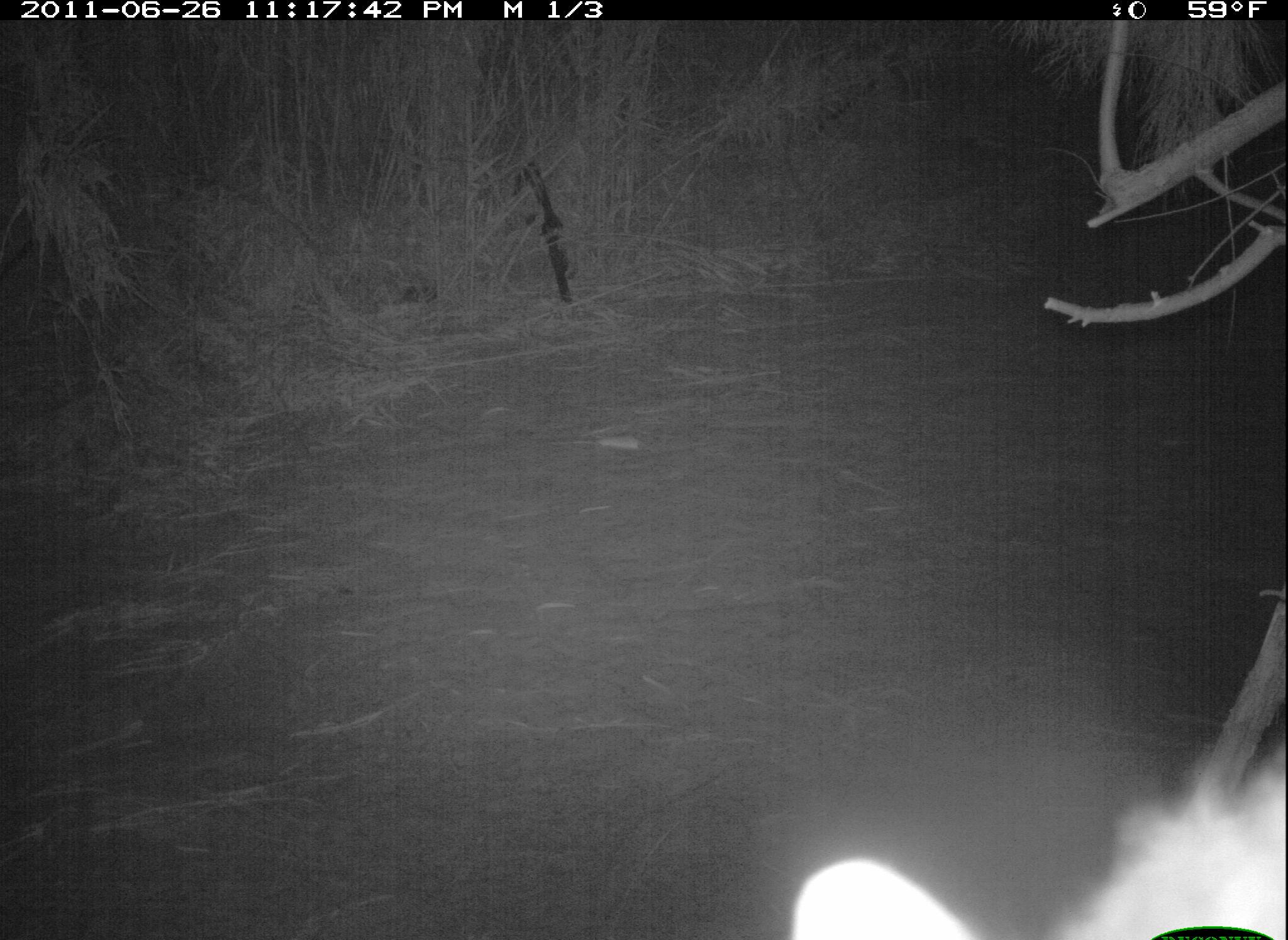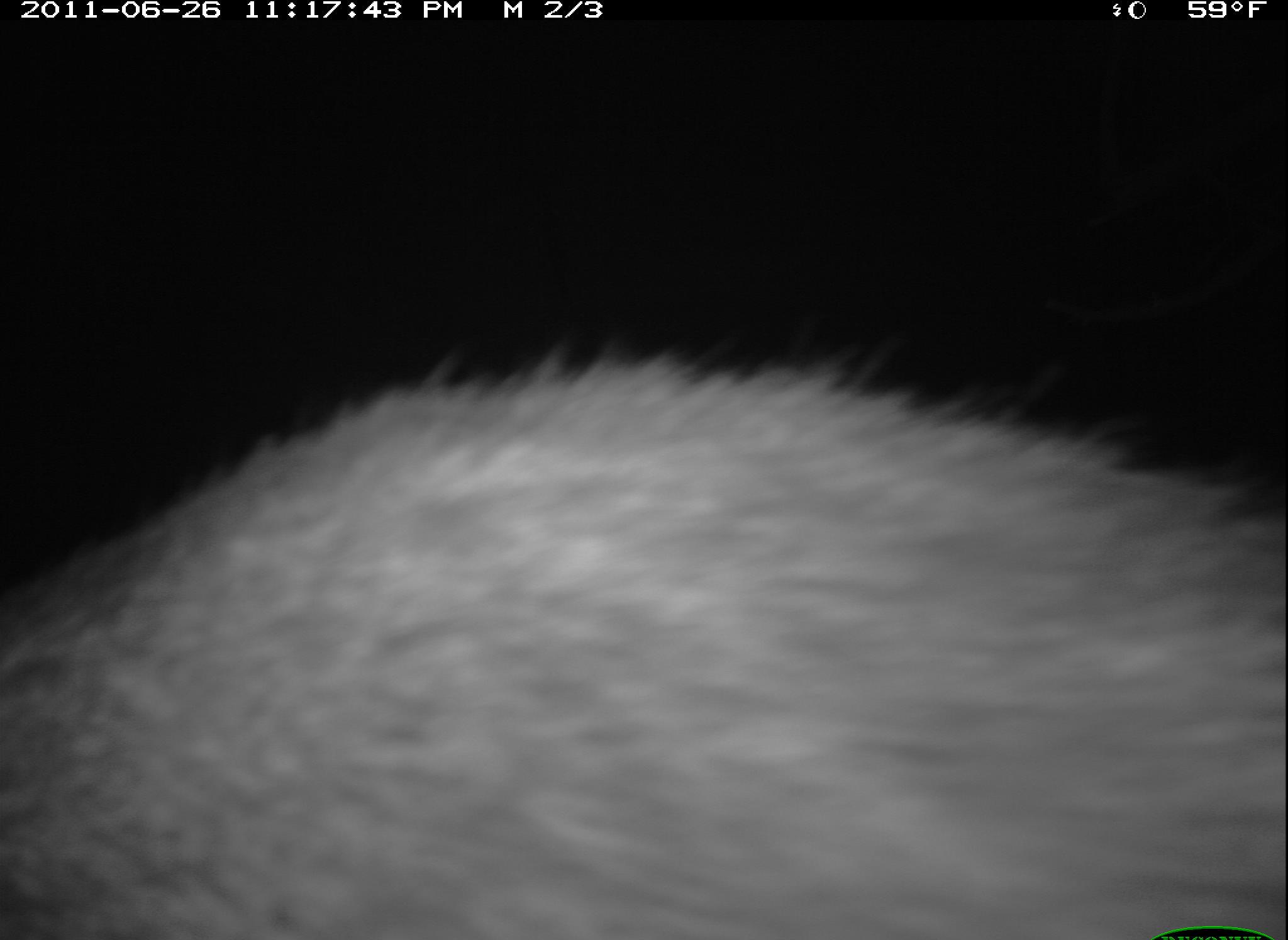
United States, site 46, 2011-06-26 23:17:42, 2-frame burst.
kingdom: Animalia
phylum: Chordata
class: Mammalia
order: Carnivora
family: Procyonidae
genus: Procyon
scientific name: Procyon lotor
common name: raccoon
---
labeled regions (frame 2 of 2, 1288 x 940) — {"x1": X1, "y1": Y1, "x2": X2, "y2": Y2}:
raccoon: {"x1": 6, "y1": 325, "x2": 1288, "y2": 940}